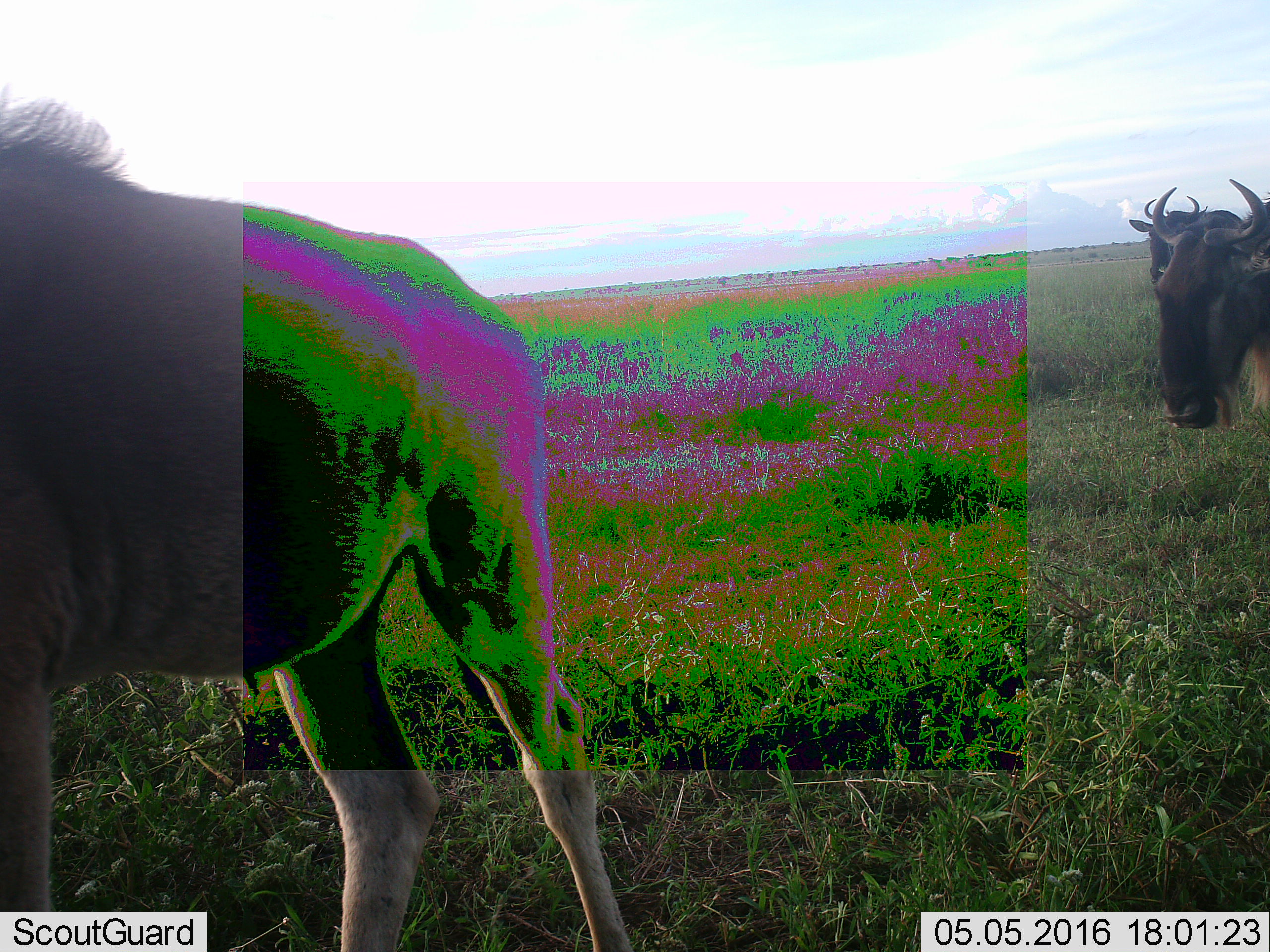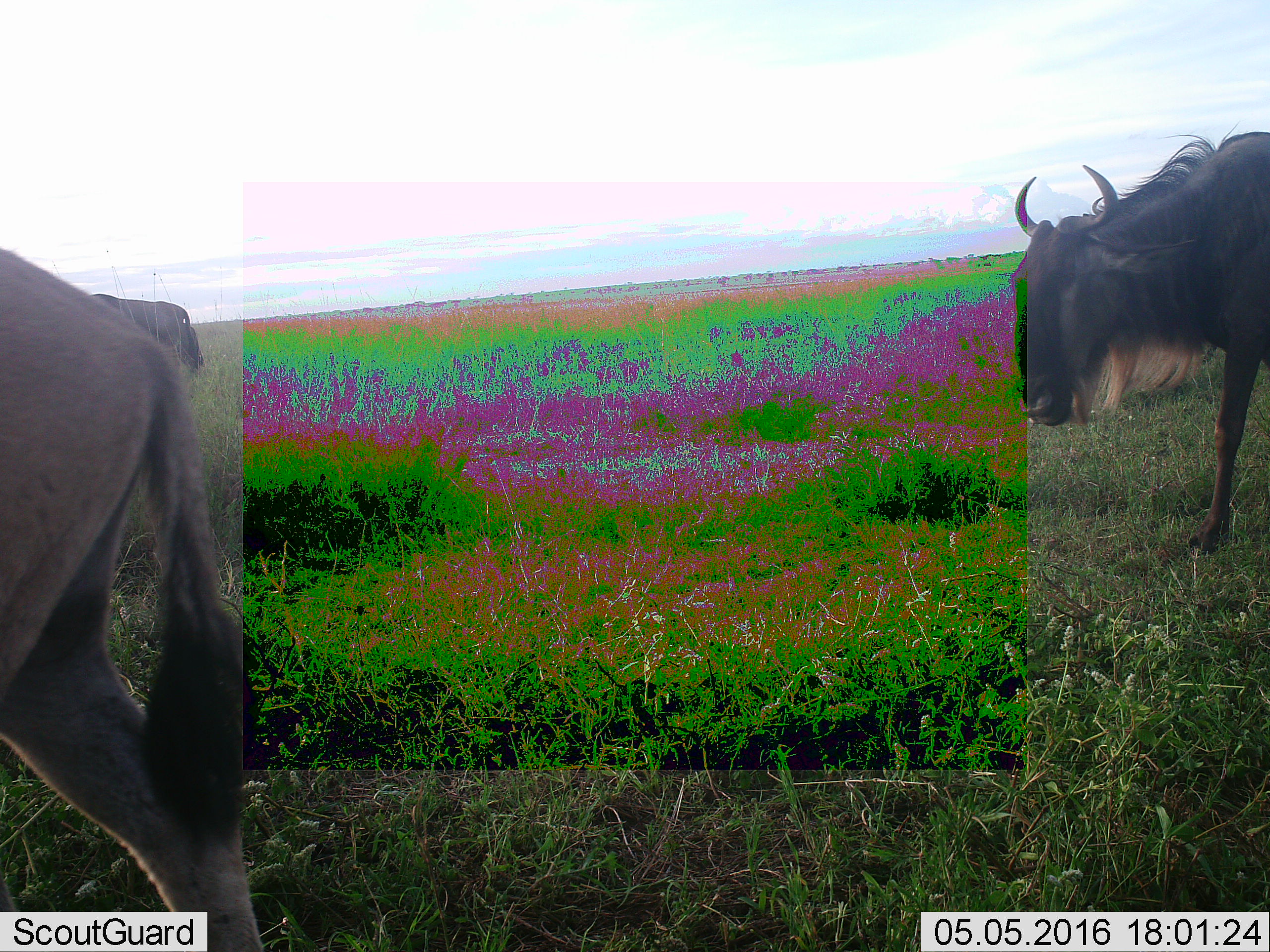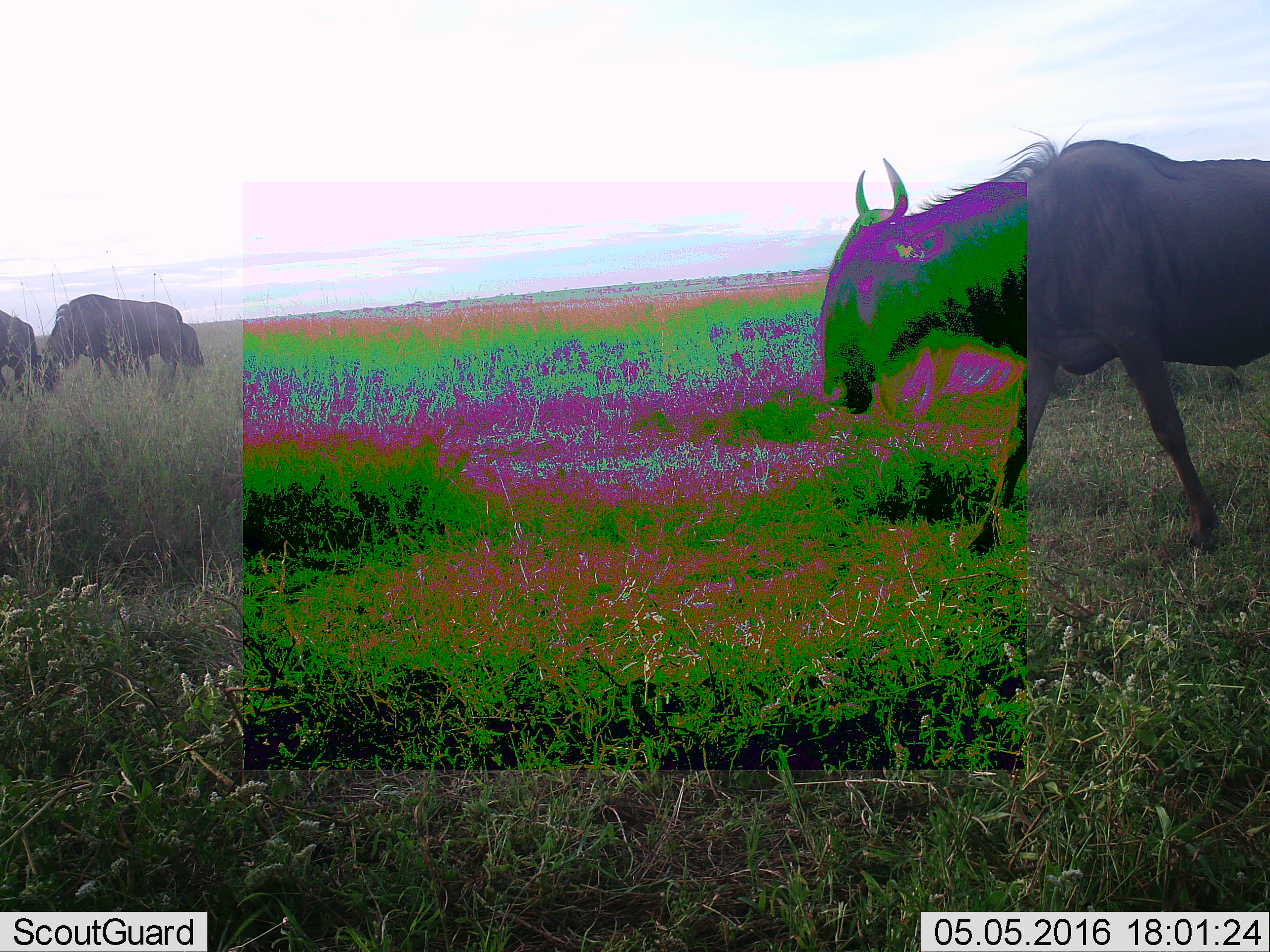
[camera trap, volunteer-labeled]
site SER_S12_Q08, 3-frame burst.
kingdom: Animalia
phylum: Chordata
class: Mammalia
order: Artiodactyla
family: Bovidae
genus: Connochaetes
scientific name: Connochaetes taurinus taurinus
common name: blue wildebeest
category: wildebeestblue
Wildebeestblue (blue wildebeest) (Connochaetes taurinus taurinus), count 5. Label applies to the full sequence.